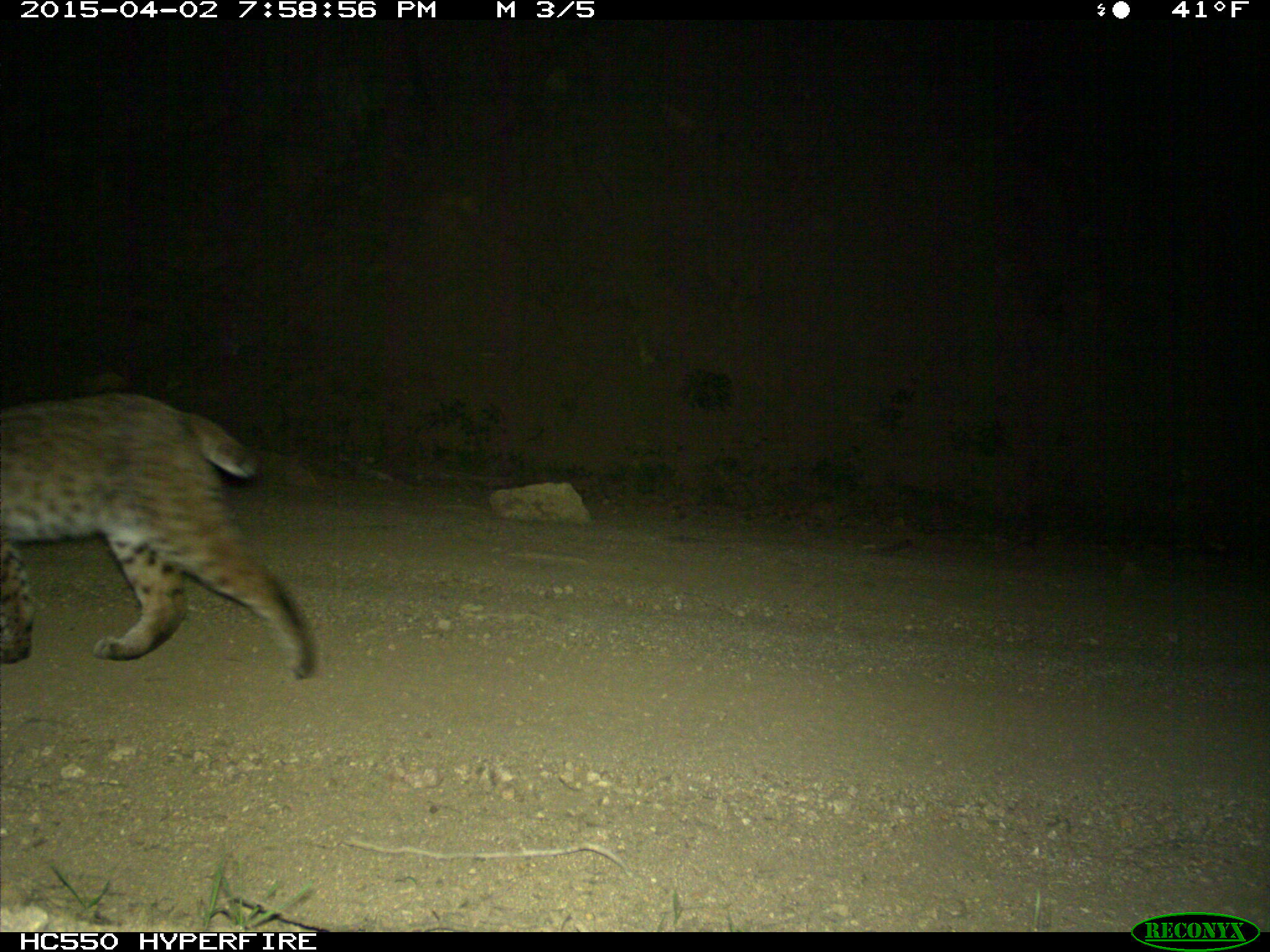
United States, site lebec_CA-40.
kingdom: Animalia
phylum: Chordata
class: Mammalia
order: Carnivora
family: Felidae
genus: Lynx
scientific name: Lynx rufus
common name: bobcat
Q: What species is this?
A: Lynx rufus (bobcat).